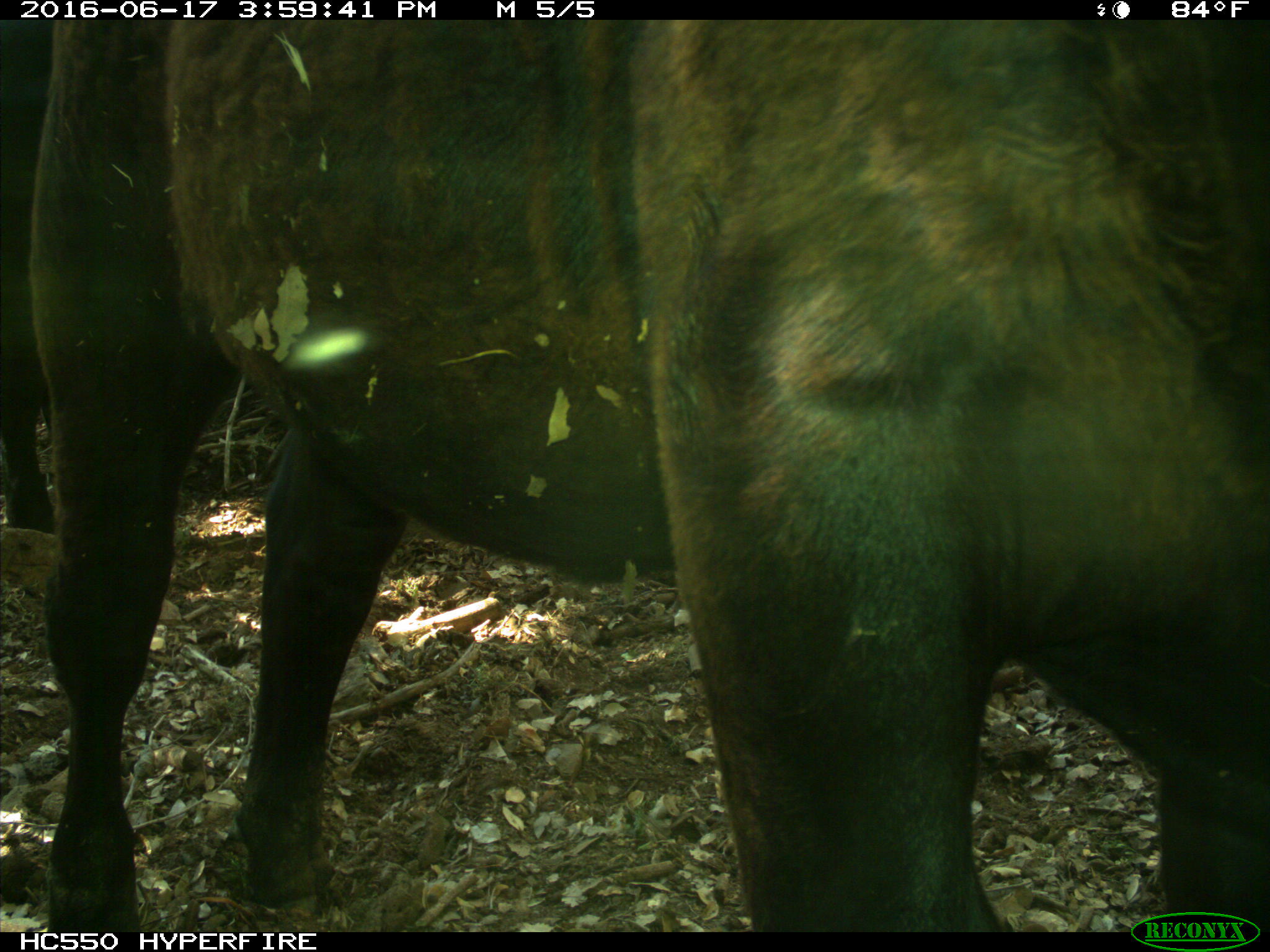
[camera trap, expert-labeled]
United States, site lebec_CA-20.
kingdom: Animalia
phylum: Chordata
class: Mammalia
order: Artiodactyla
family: Bovidae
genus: Bos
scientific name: Bos taurus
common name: domestic cow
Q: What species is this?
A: Bos taurus (domestic cow).